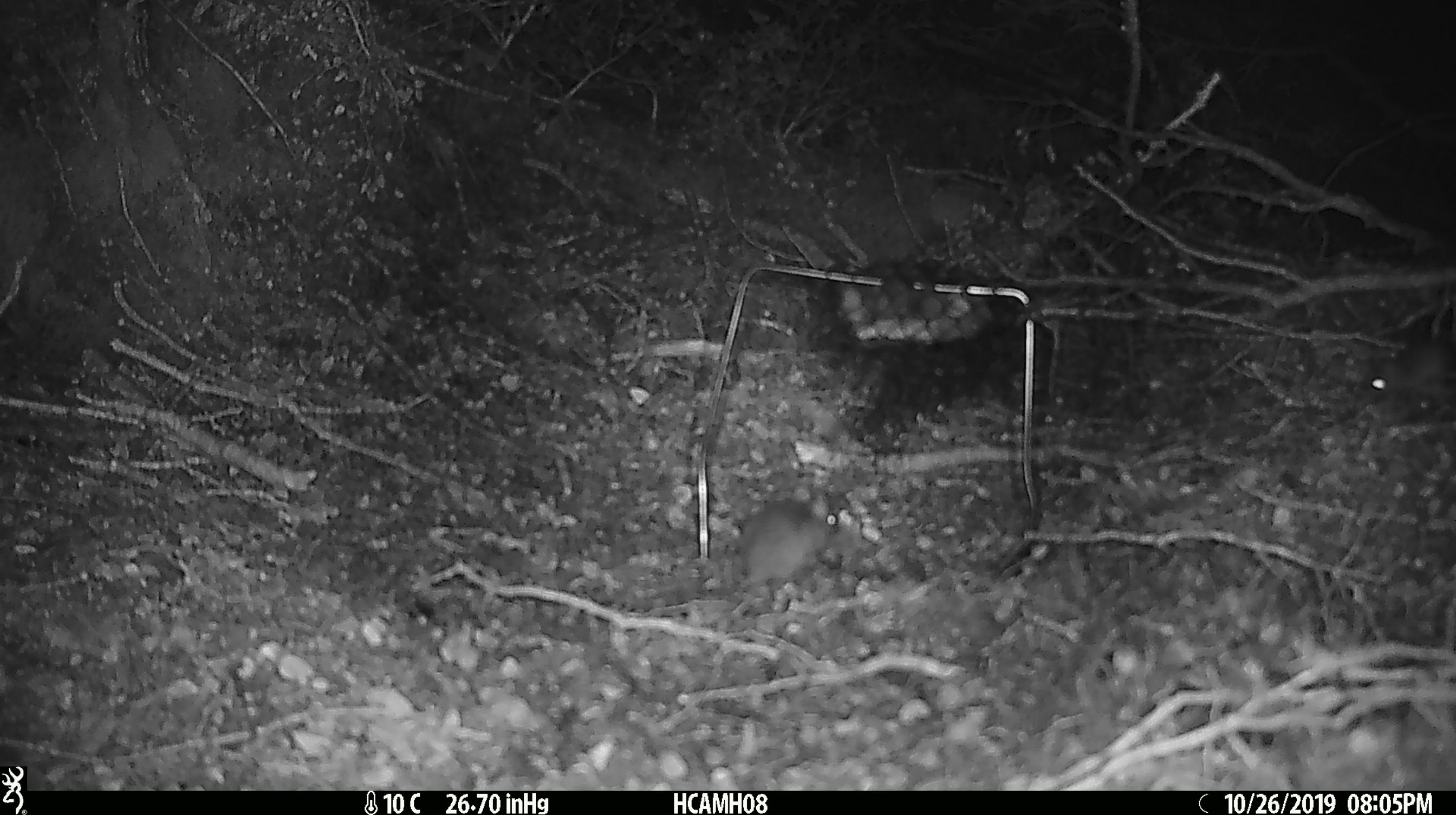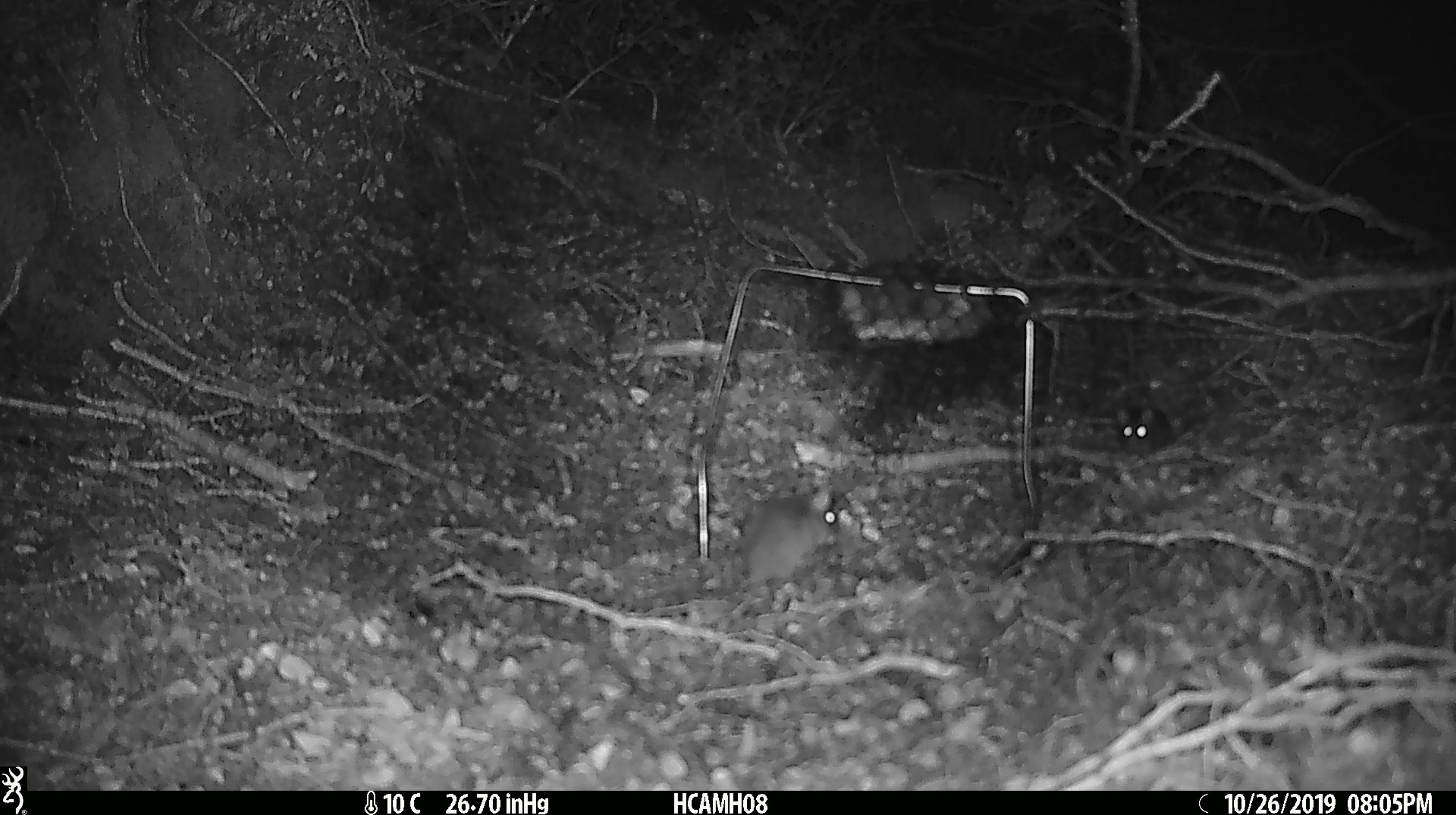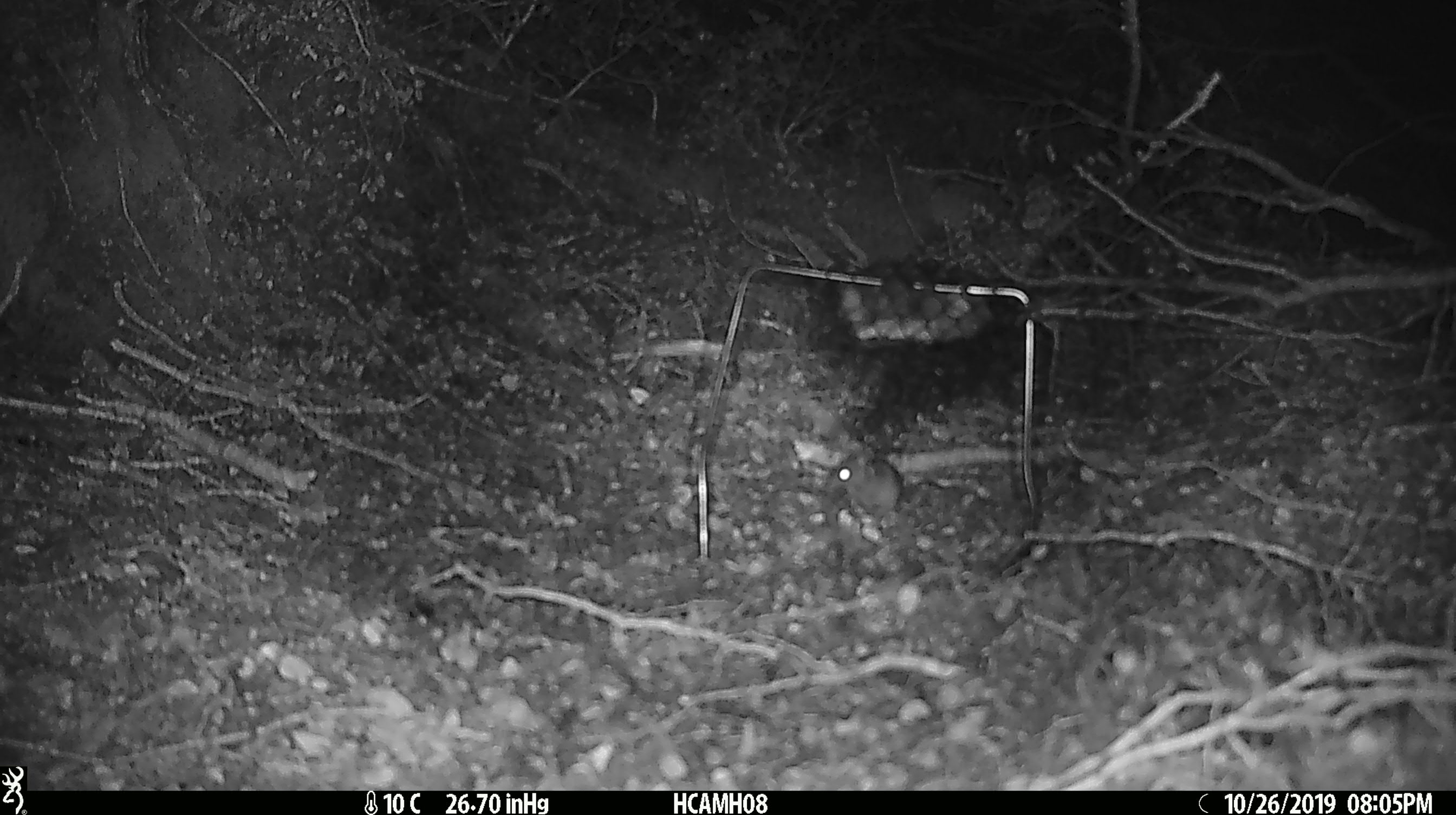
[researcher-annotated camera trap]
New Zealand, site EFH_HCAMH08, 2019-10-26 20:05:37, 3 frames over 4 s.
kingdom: Animalia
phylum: Chordata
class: Mammalia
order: Rodentia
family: Muridae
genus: Mus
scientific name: Mus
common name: mouse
Mouse (Mus).